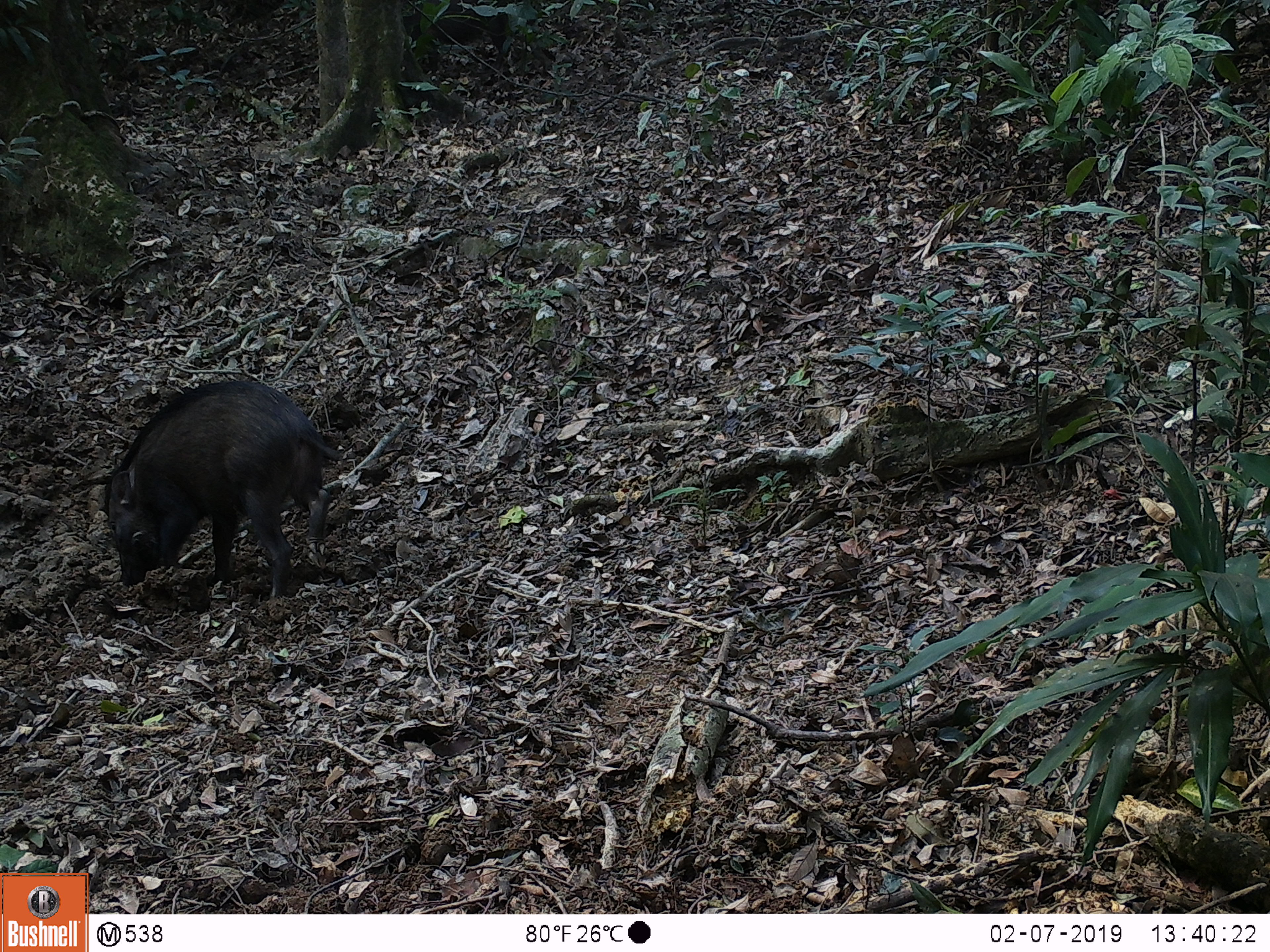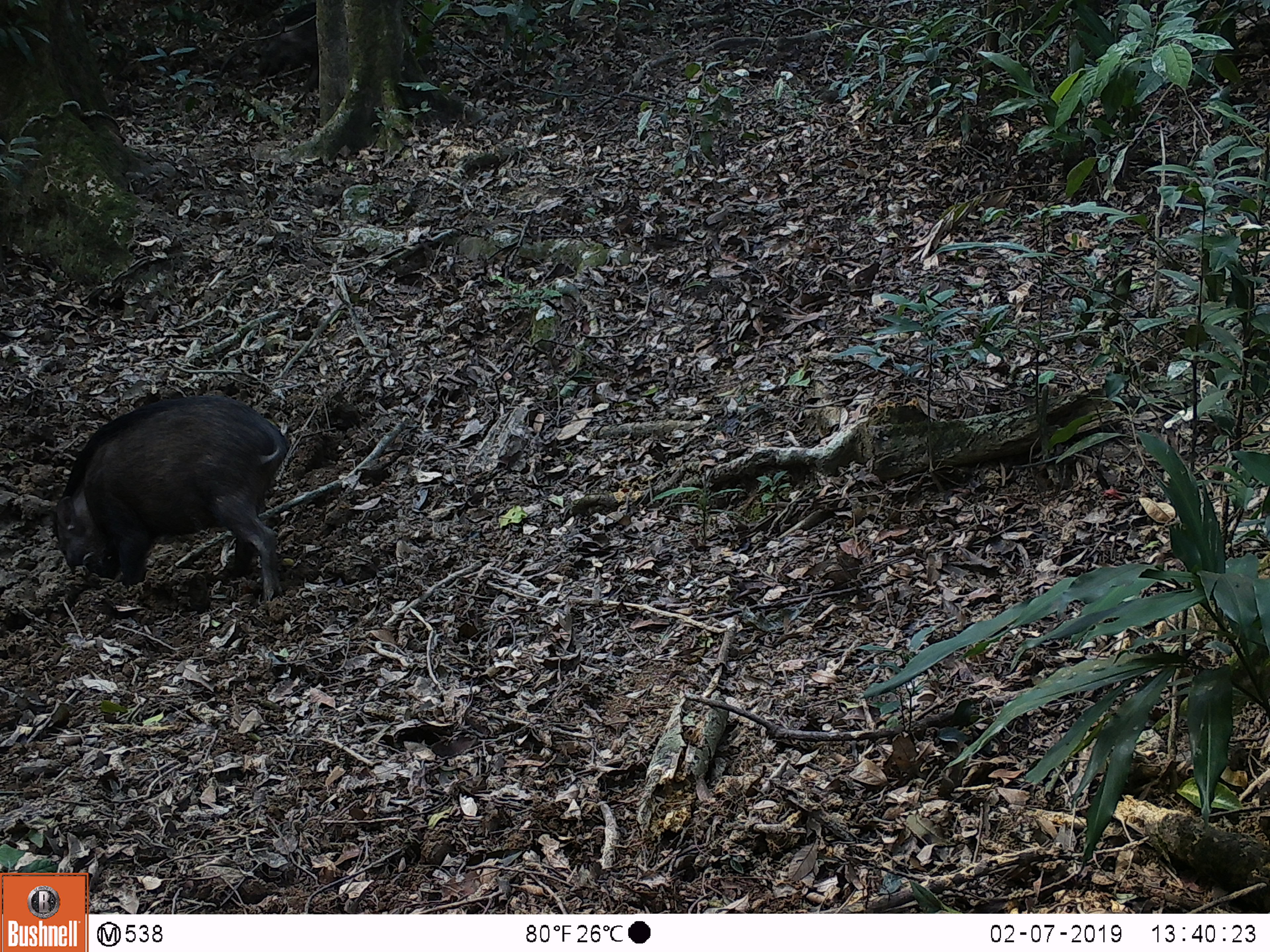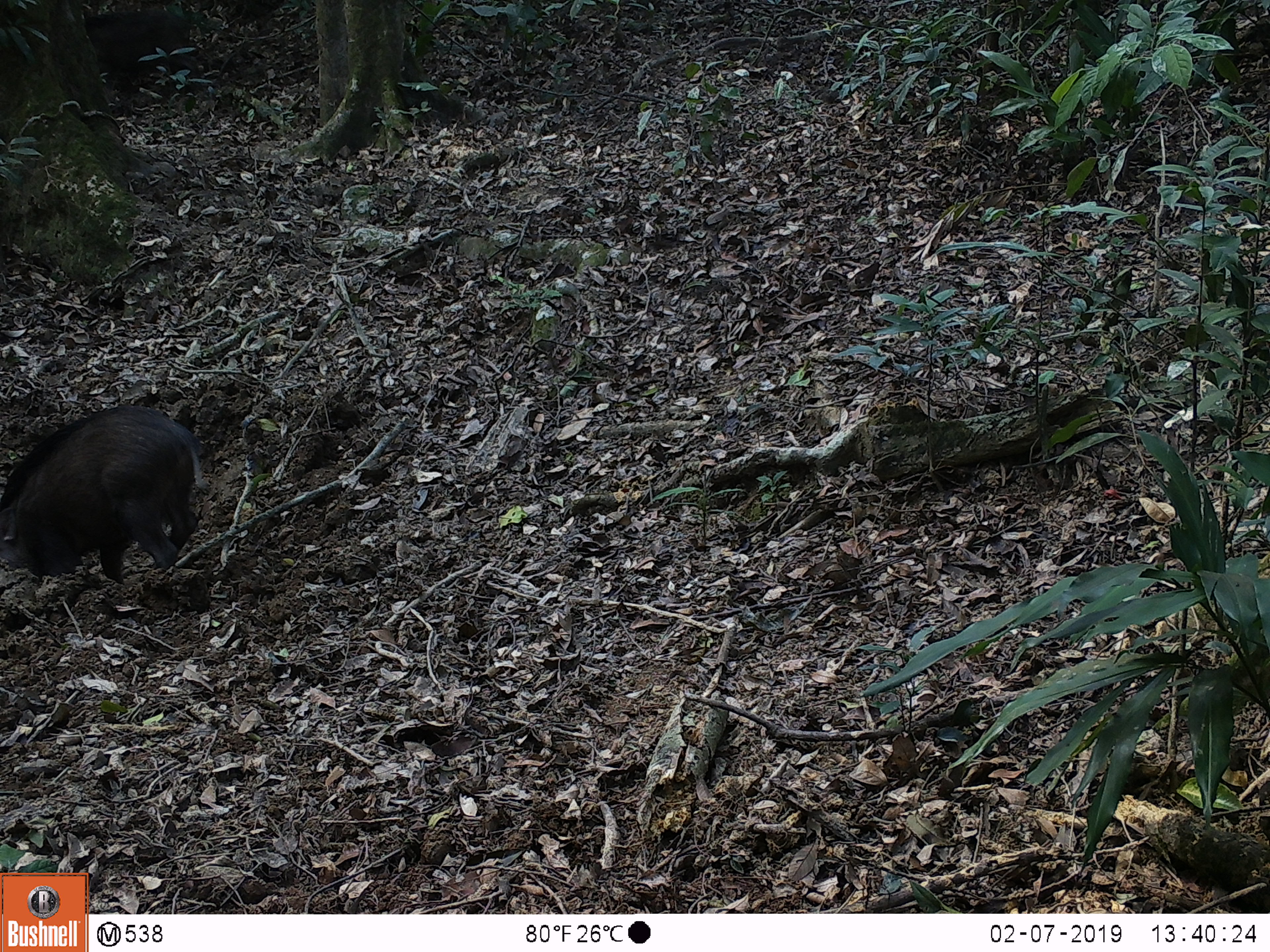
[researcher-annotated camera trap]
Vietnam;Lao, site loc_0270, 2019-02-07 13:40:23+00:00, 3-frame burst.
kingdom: Animalia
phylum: Chordata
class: Mammalia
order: Artiodactyla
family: Suidae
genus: Sus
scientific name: Sus scrofa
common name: eurasian wild pig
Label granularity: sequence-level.